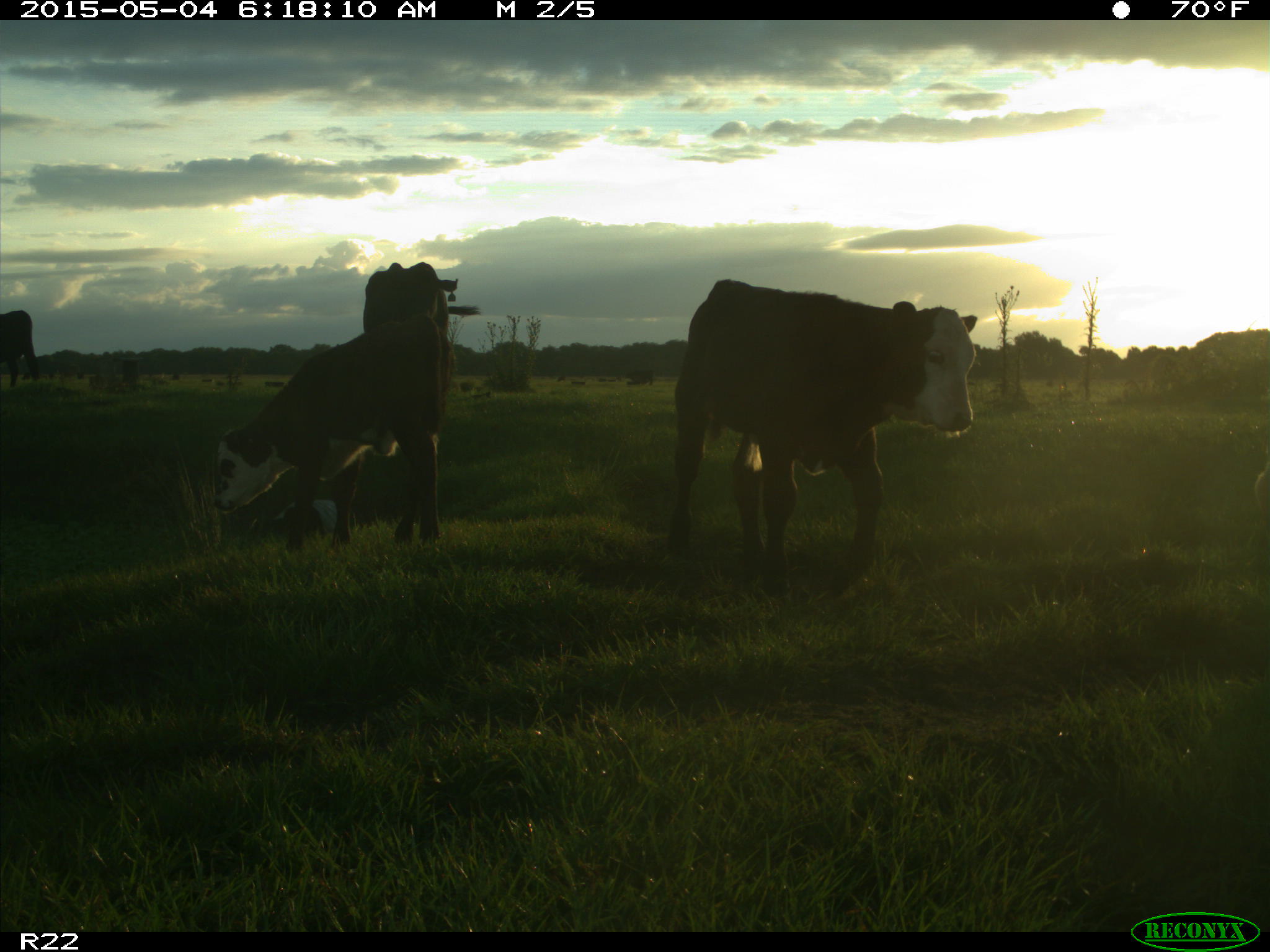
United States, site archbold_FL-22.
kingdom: Animalia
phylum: Chordata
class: Mammalia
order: Artiodactyla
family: Bovidae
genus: Bos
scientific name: Bos taurus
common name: domestic cow